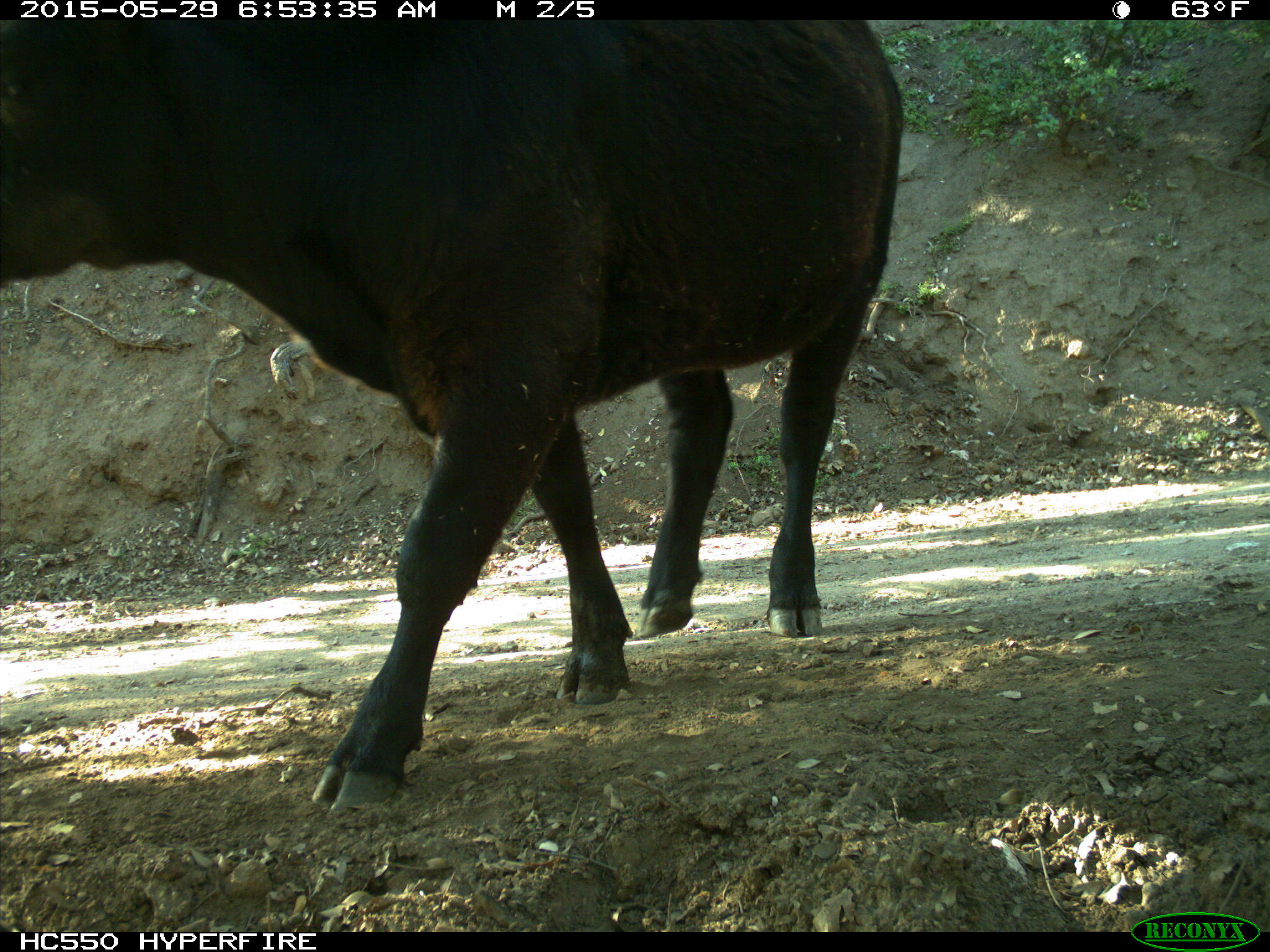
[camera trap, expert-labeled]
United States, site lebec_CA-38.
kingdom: Animalia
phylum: Chordata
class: Mammalia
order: Artiodactyla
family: Bovidae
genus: Bos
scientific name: Bos taurus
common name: domestic cow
Bos taurus (domestic cow).